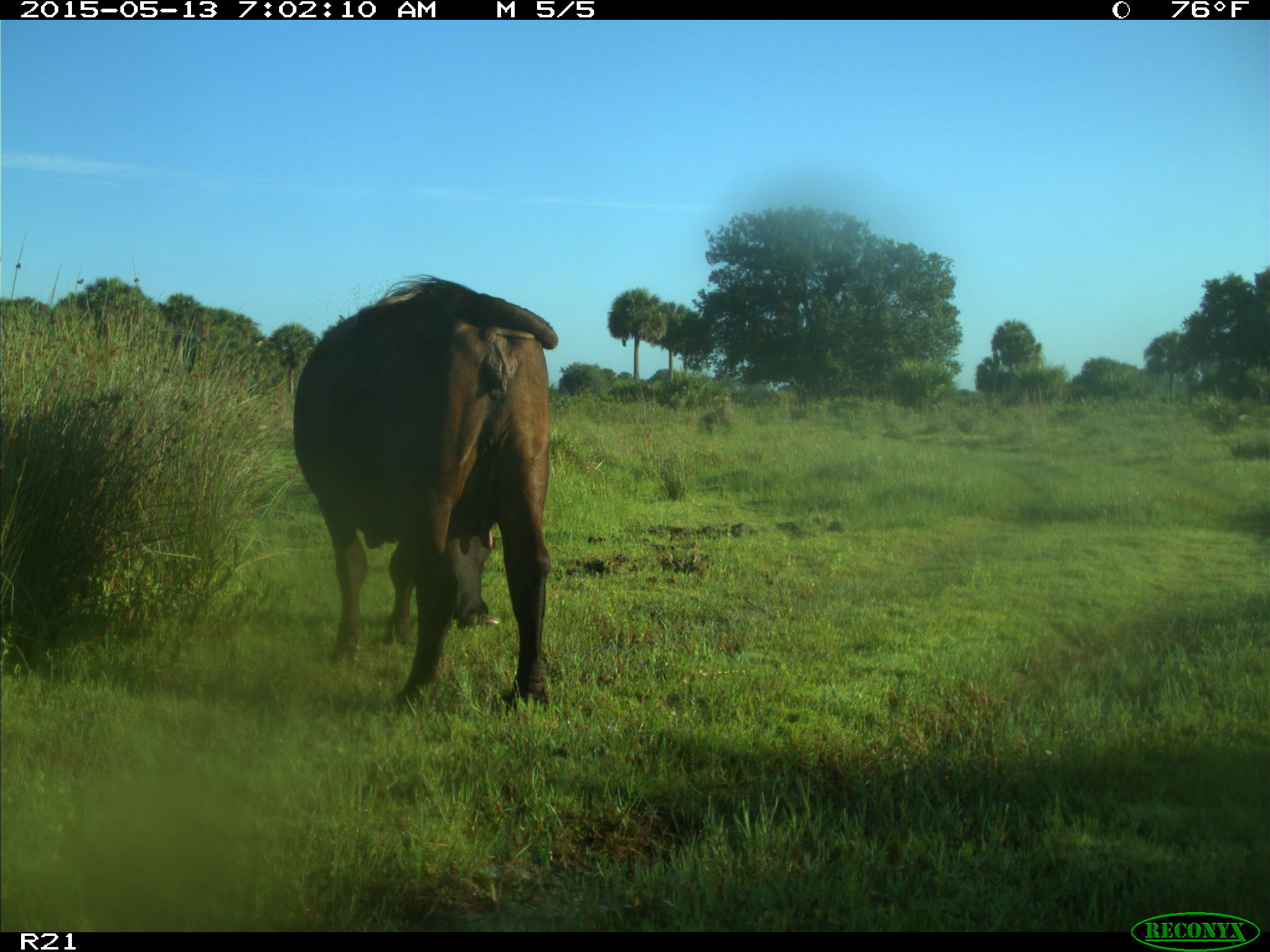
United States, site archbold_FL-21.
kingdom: Animalia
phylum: Chordata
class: Mammalia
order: Artiodactyla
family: Bovidae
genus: Bos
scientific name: Bos taurus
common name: domestic cow